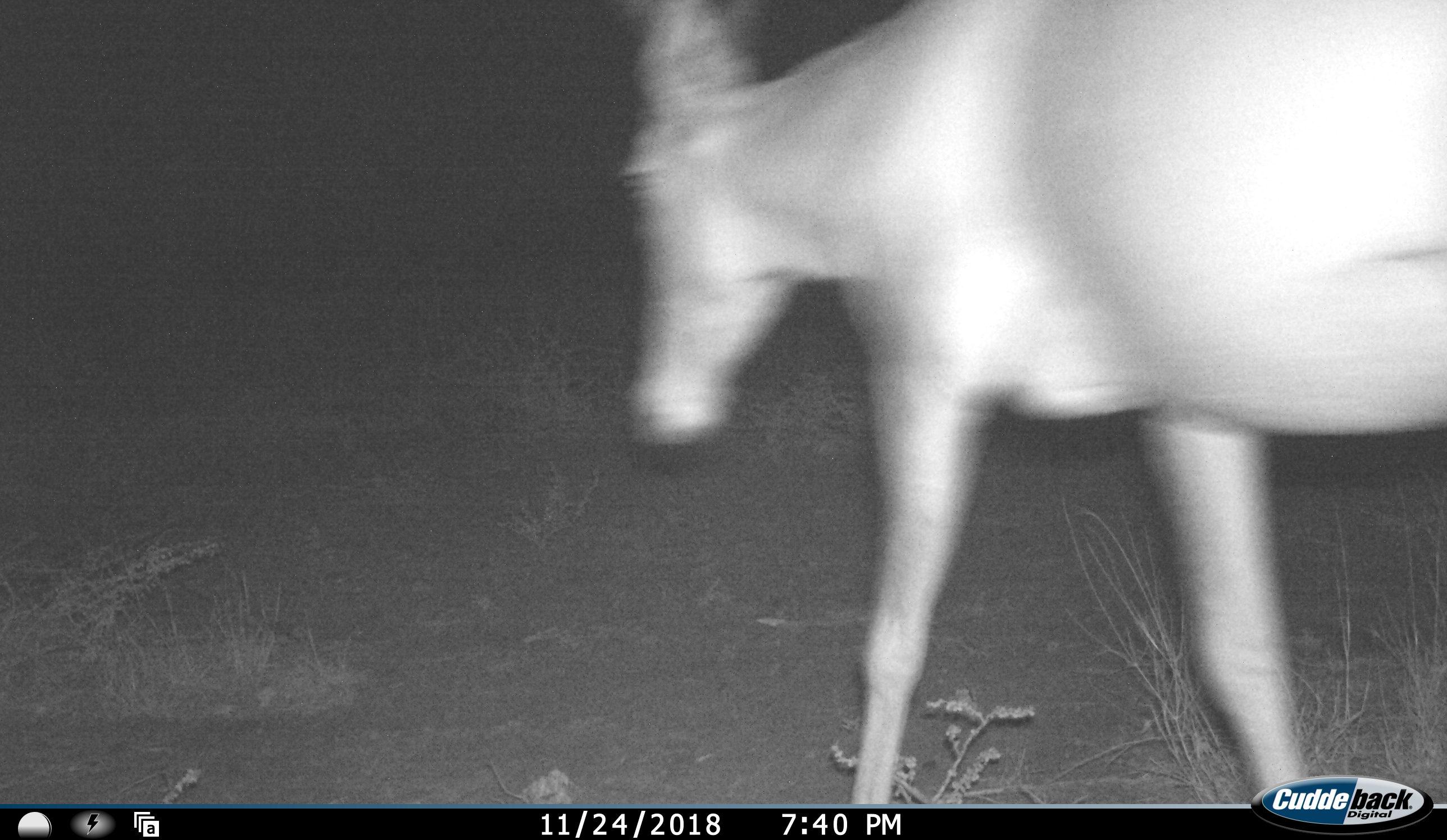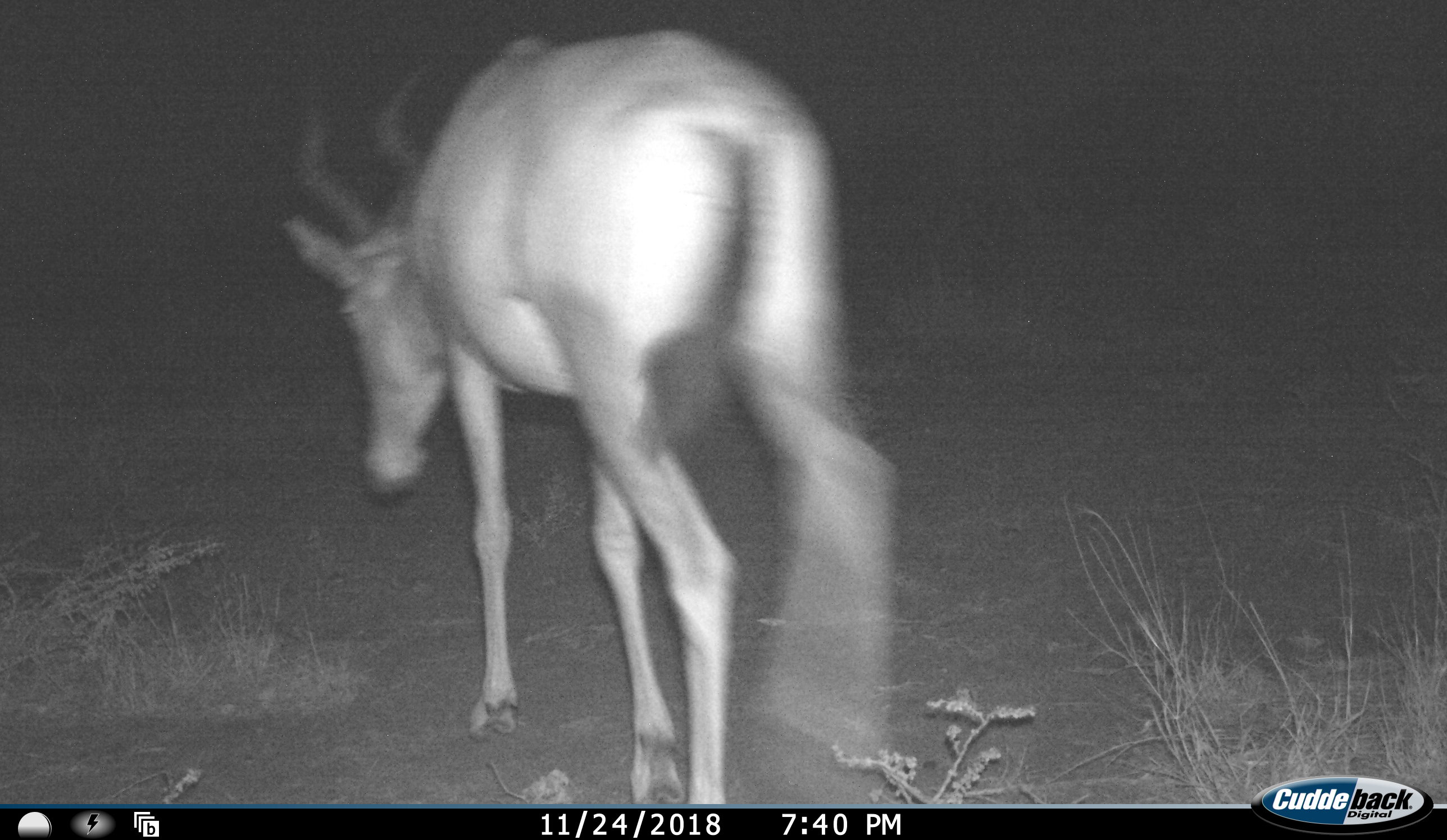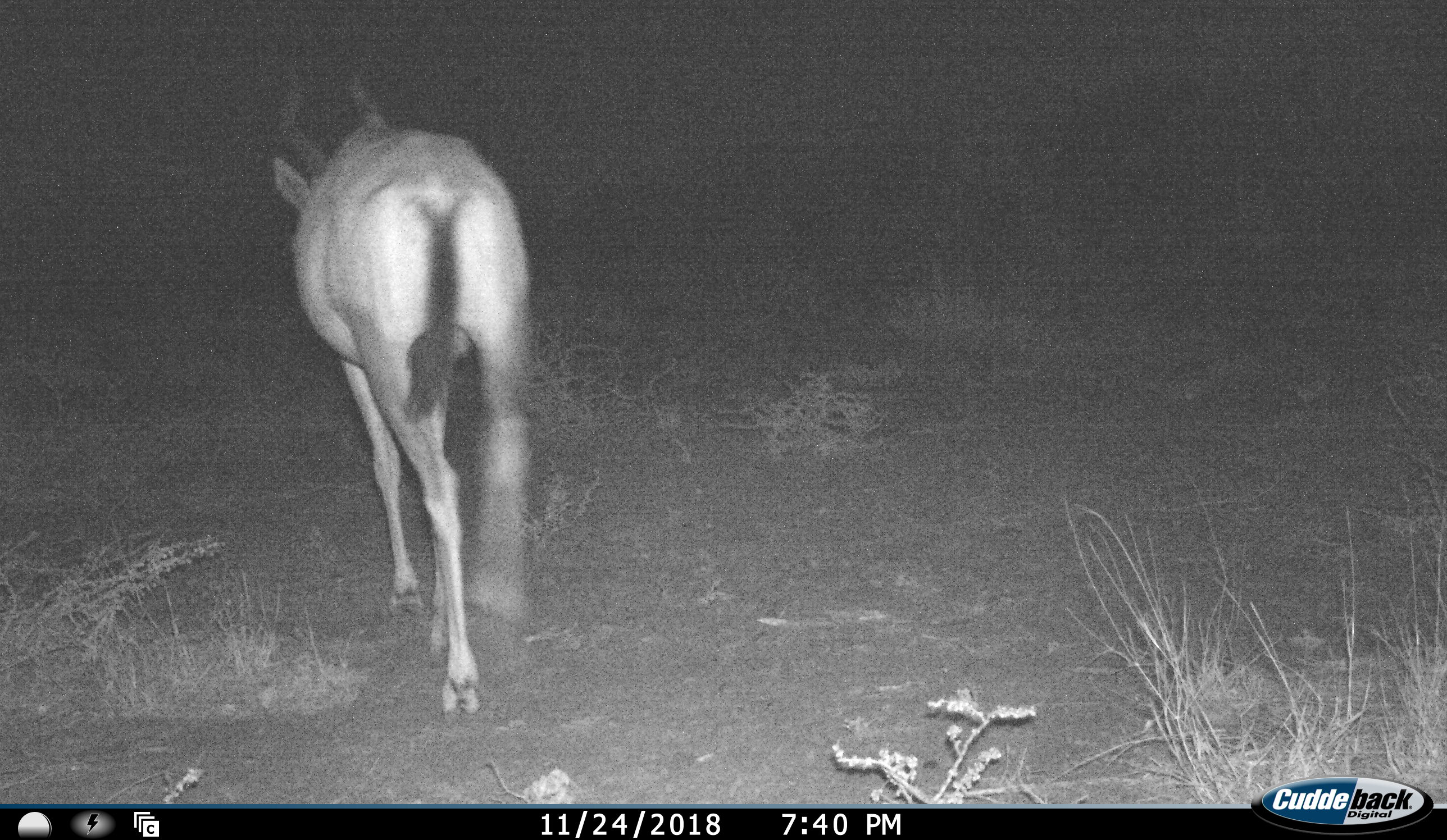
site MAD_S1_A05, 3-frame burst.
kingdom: Animalia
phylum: Chordata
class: Mammalia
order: Artiodactyla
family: Bovidae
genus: Aepyceros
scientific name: Aepyceros melampus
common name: impala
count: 1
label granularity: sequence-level